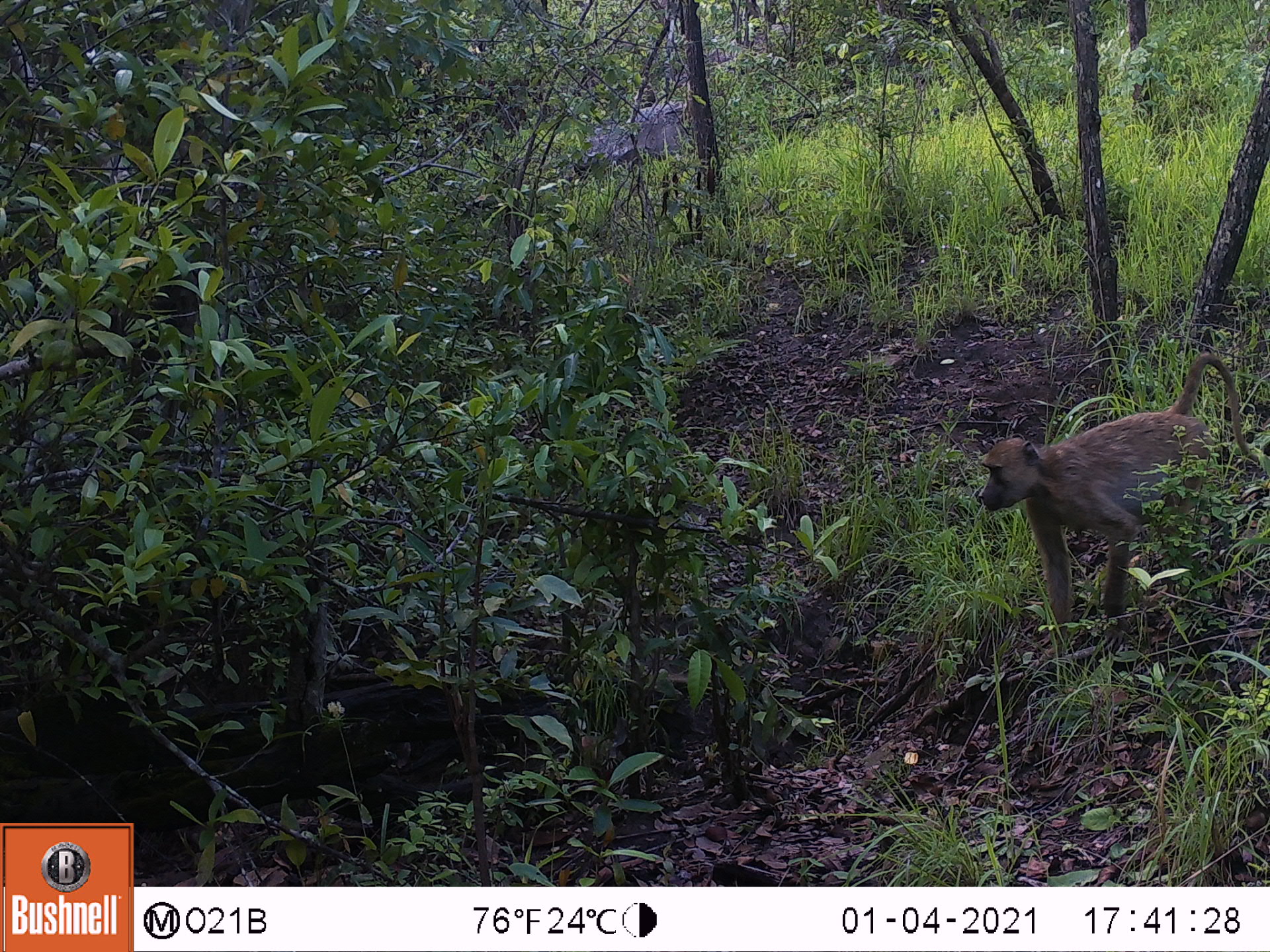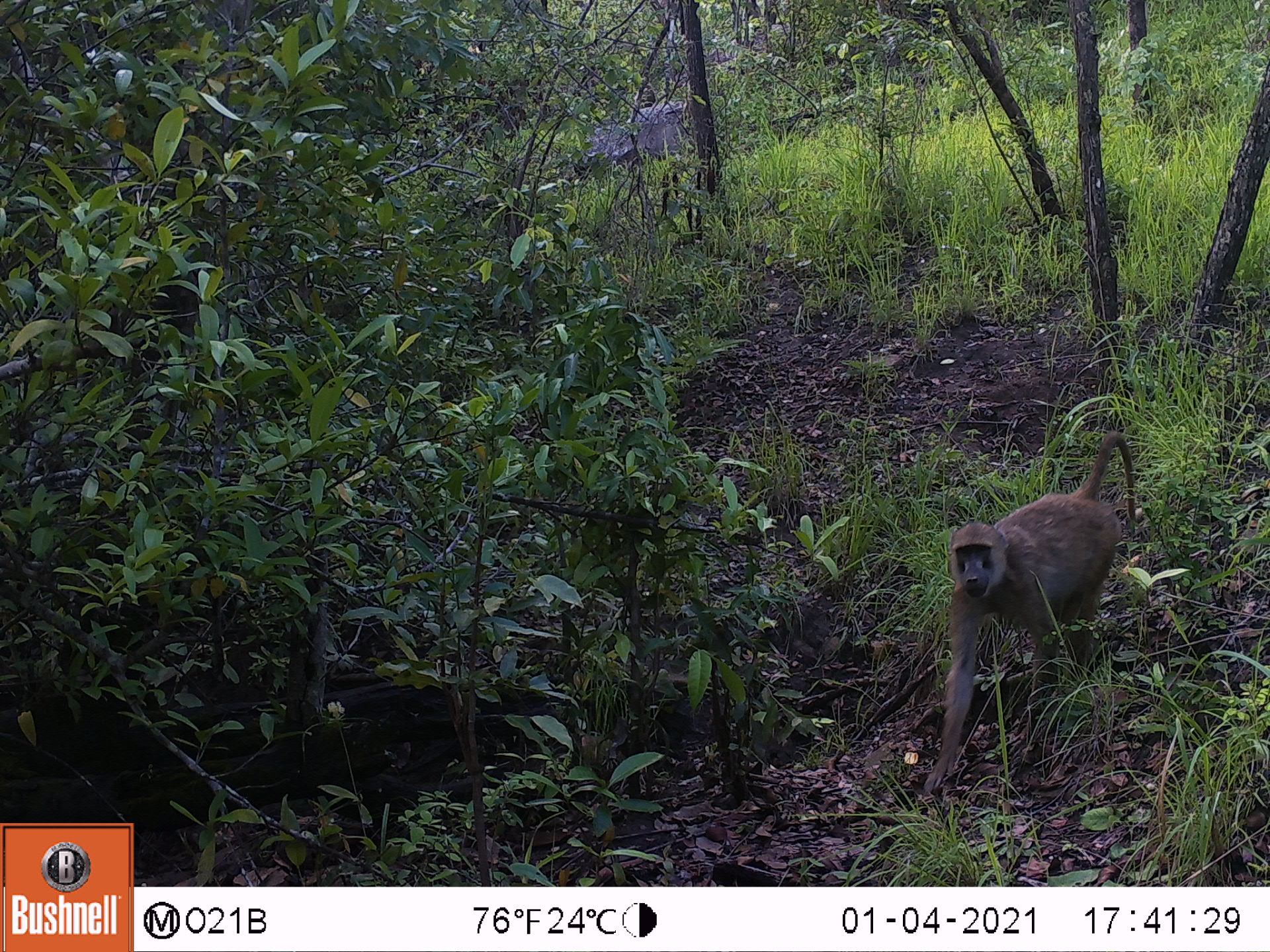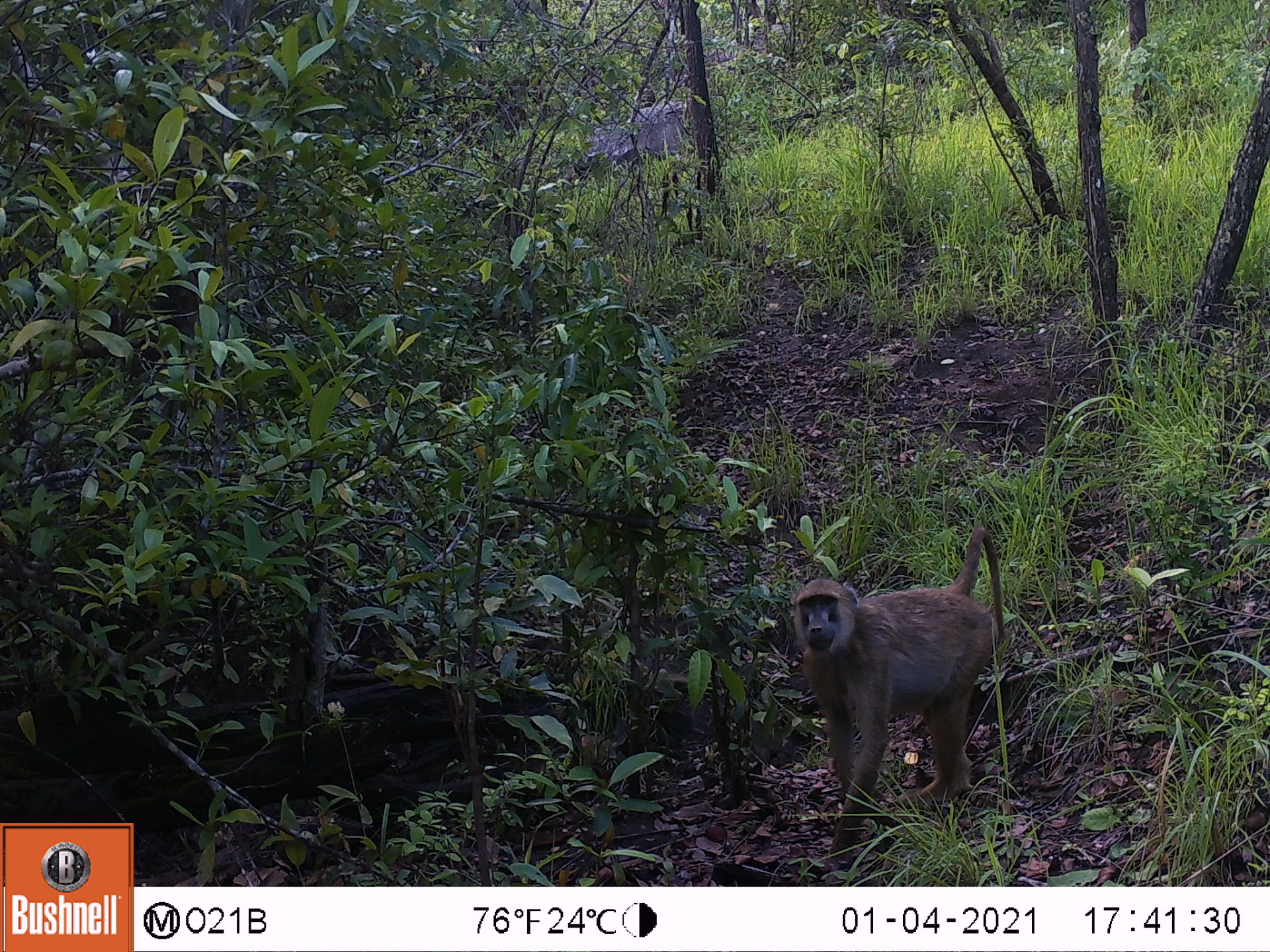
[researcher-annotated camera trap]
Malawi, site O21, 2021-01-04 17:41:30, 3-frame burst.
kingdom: Animalia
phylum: Chordata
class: Mammalia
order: Primates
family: Cercopithecidae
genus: Papio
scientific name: Papio cynocephalus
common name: yellow baboon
Yellow baboon (Papio cynocephalus), count 1.